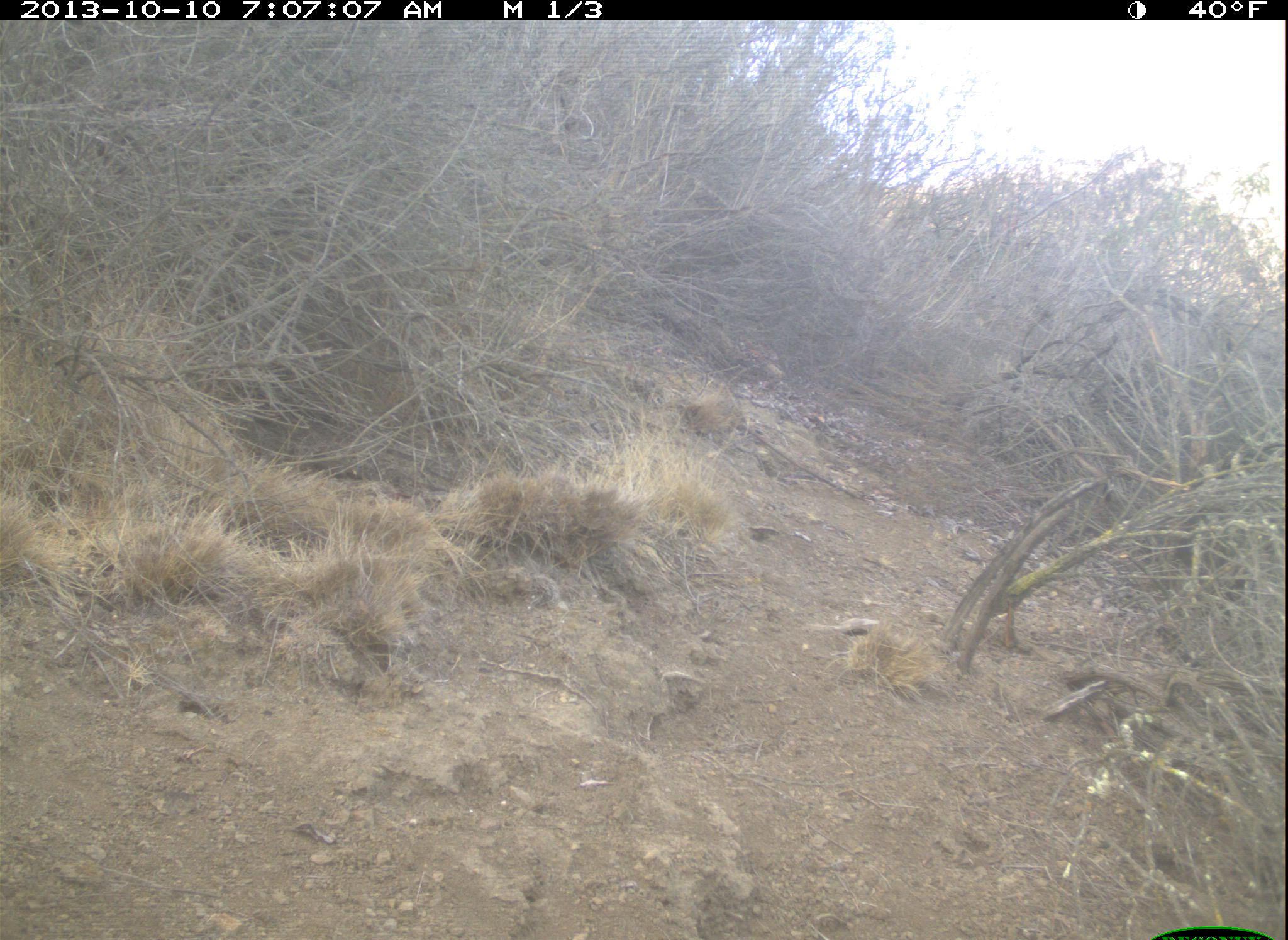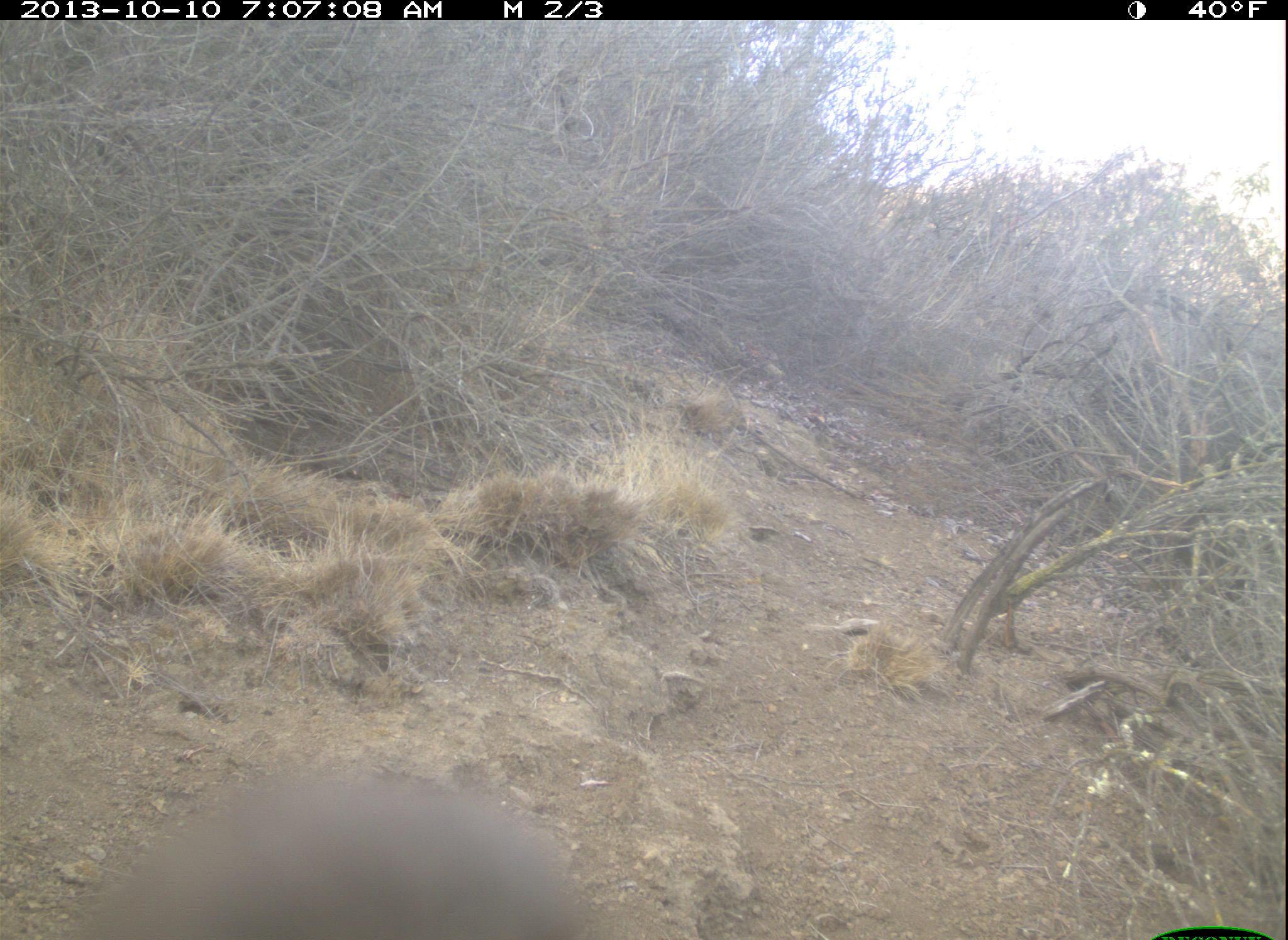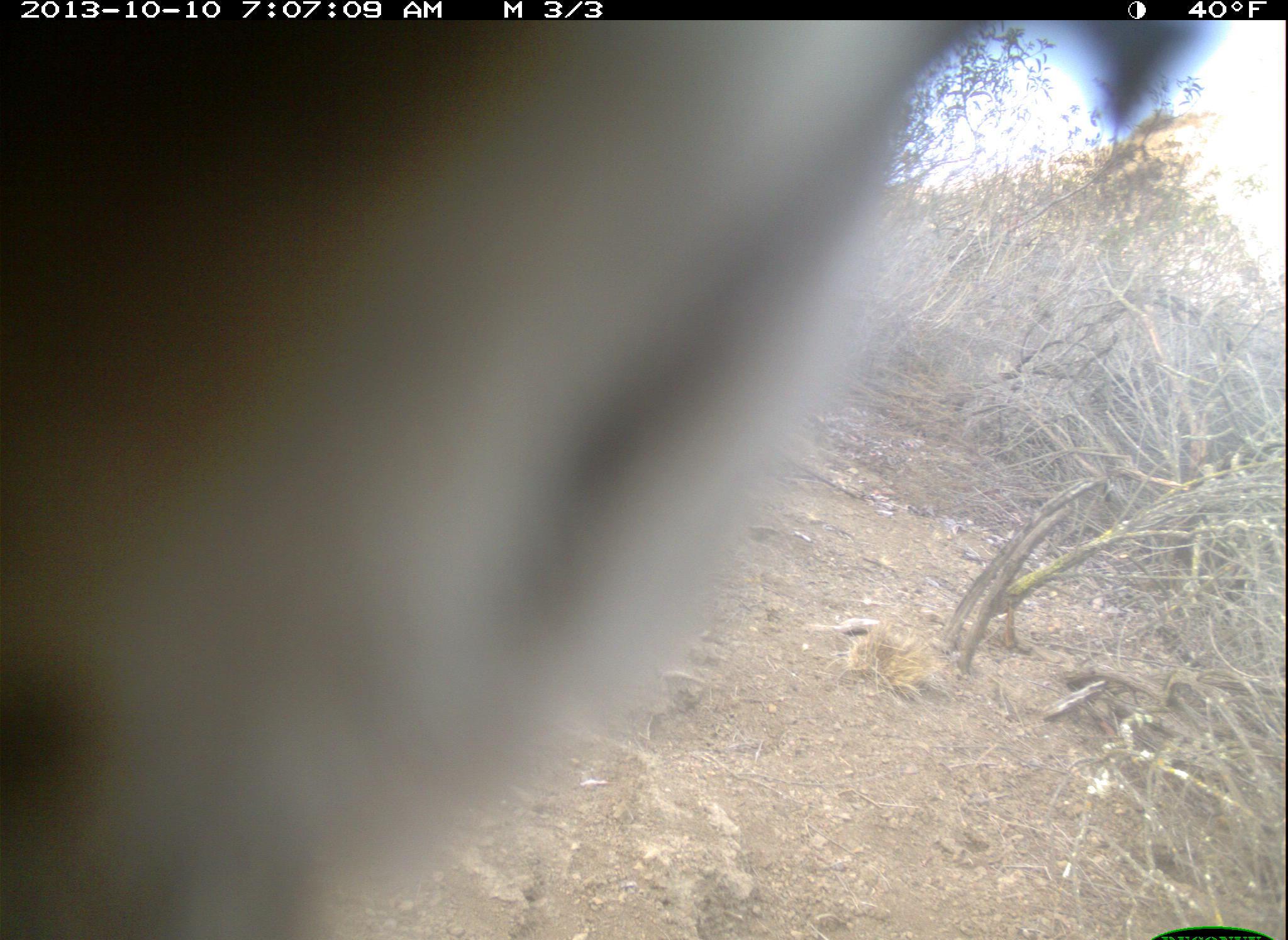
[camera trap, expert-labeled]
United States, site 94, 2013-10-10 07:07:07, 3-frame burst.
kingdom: Animalia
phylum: Chordata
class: Aves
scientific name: Aves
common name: bird